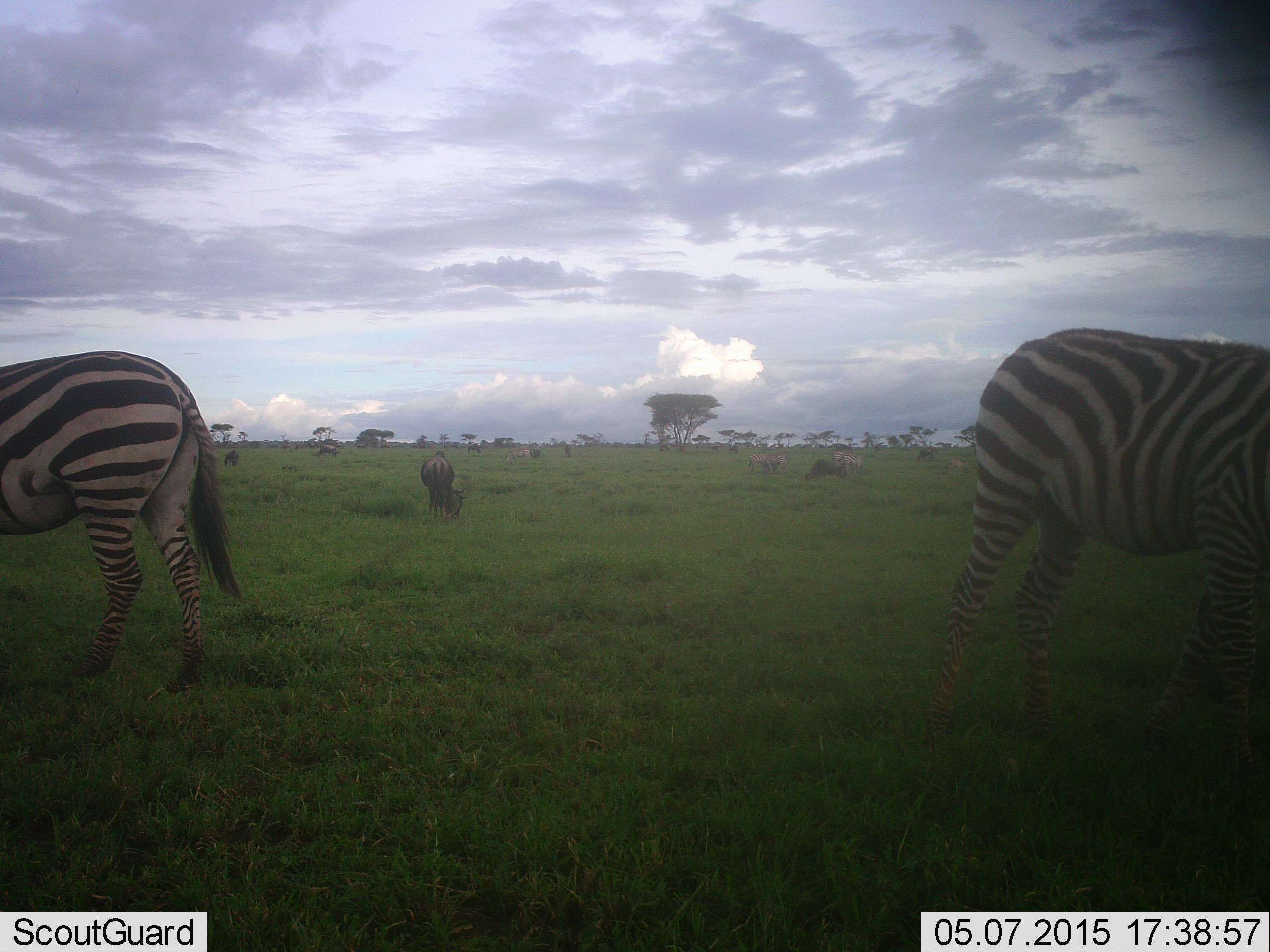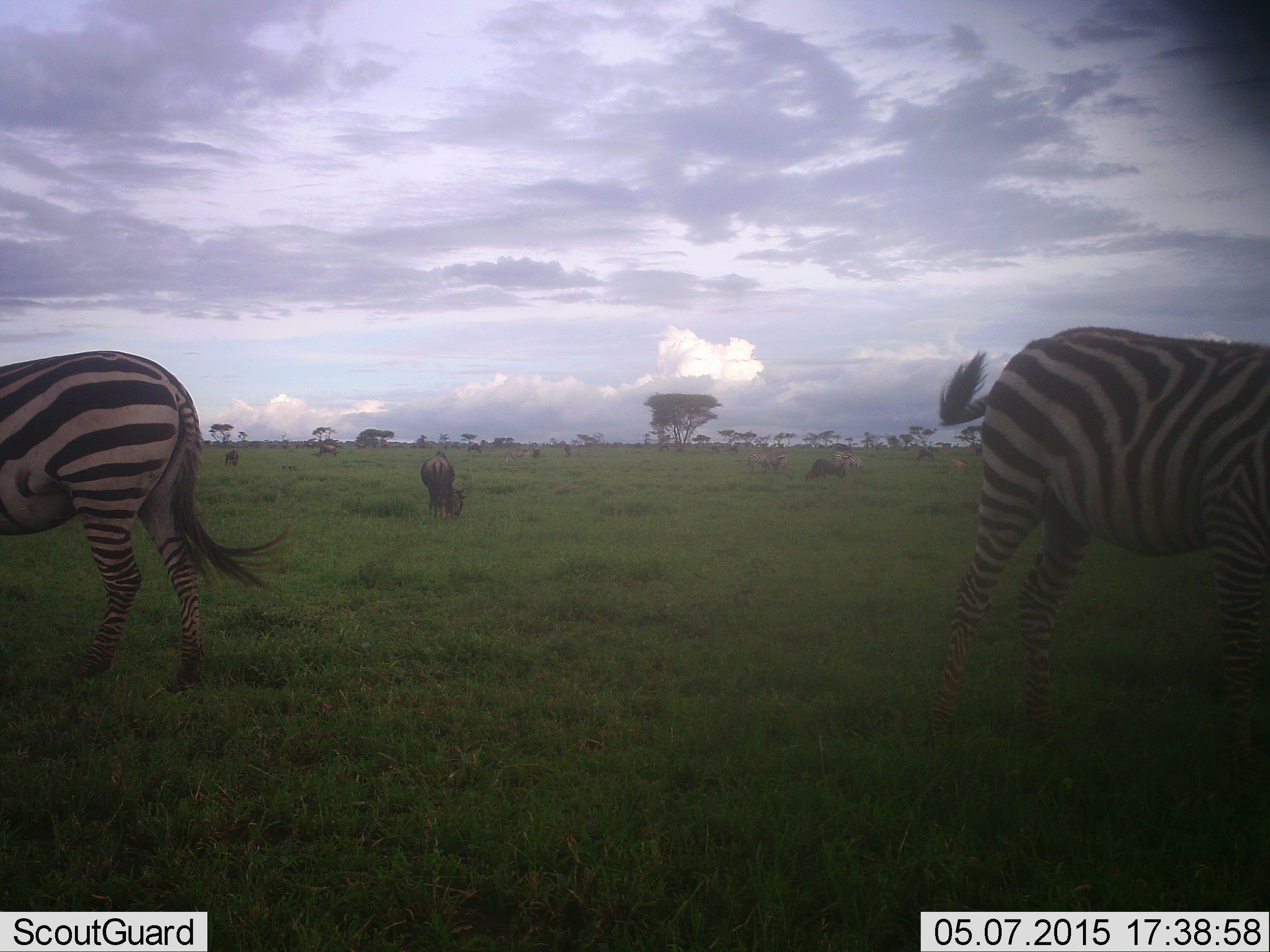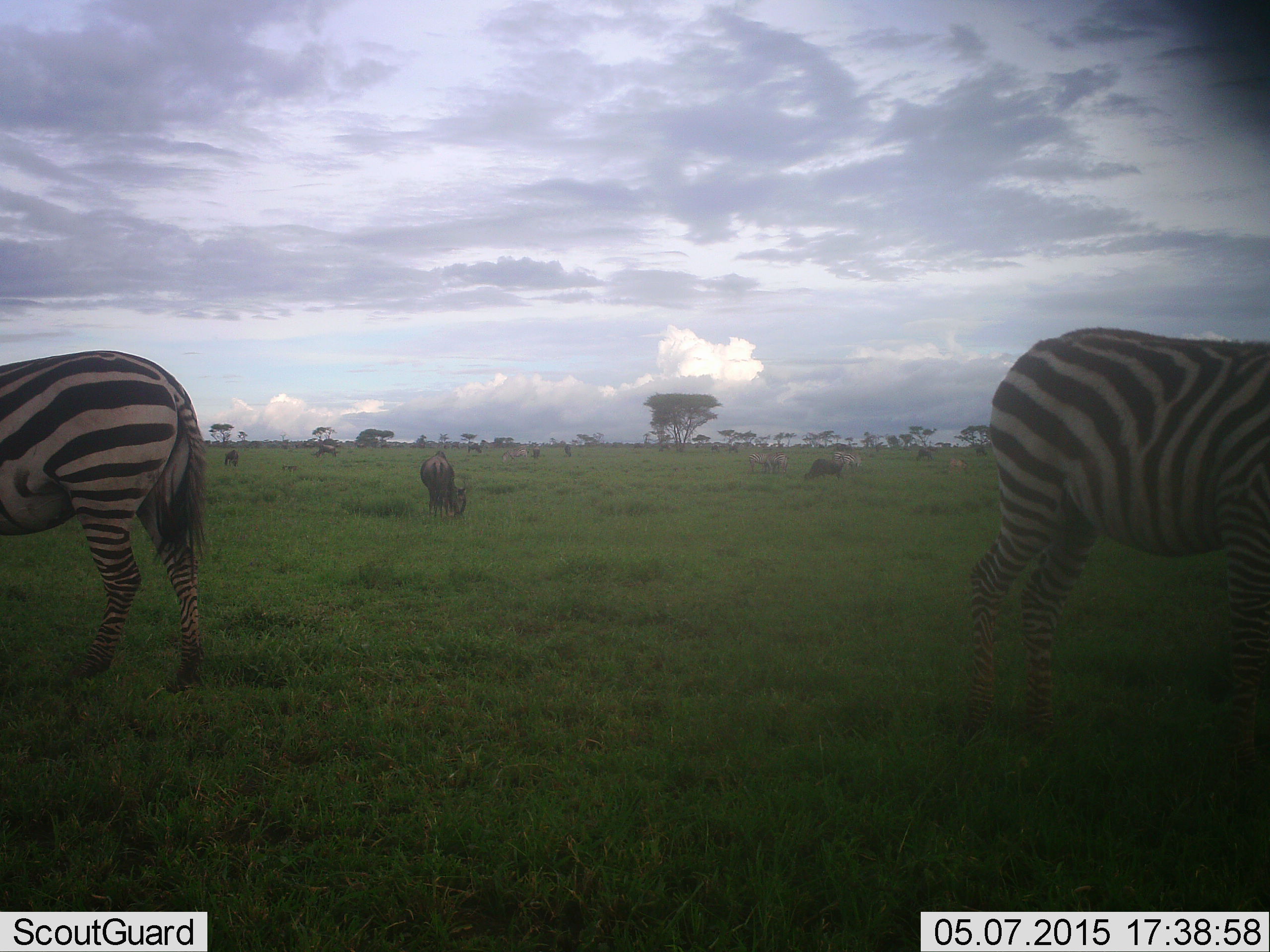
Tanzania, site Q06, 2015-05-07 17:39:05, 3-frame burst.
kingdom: Animalia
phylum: Chordata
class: Mammalia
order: Artiodactyla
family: Bovidae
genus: Connochaetes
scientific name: Connochaetes taurinus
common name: blue wildebeest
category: wildebeest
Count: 5.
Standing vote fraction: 50%.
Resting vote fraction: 0%.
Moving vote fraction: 0%.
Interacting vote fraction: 0%.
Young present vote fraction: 0%.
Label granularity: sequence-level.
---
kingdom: Animalia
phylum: Chordata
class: Mammalia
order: Perissodactyla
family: Equidae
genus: Equus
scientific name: Equus quagga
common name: plains zebra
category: zebra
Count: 2.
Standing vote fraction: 50%.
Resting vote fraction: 0%.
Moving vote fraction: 12%.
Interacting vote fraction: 0%.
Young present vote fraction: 0%.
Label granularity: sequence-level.